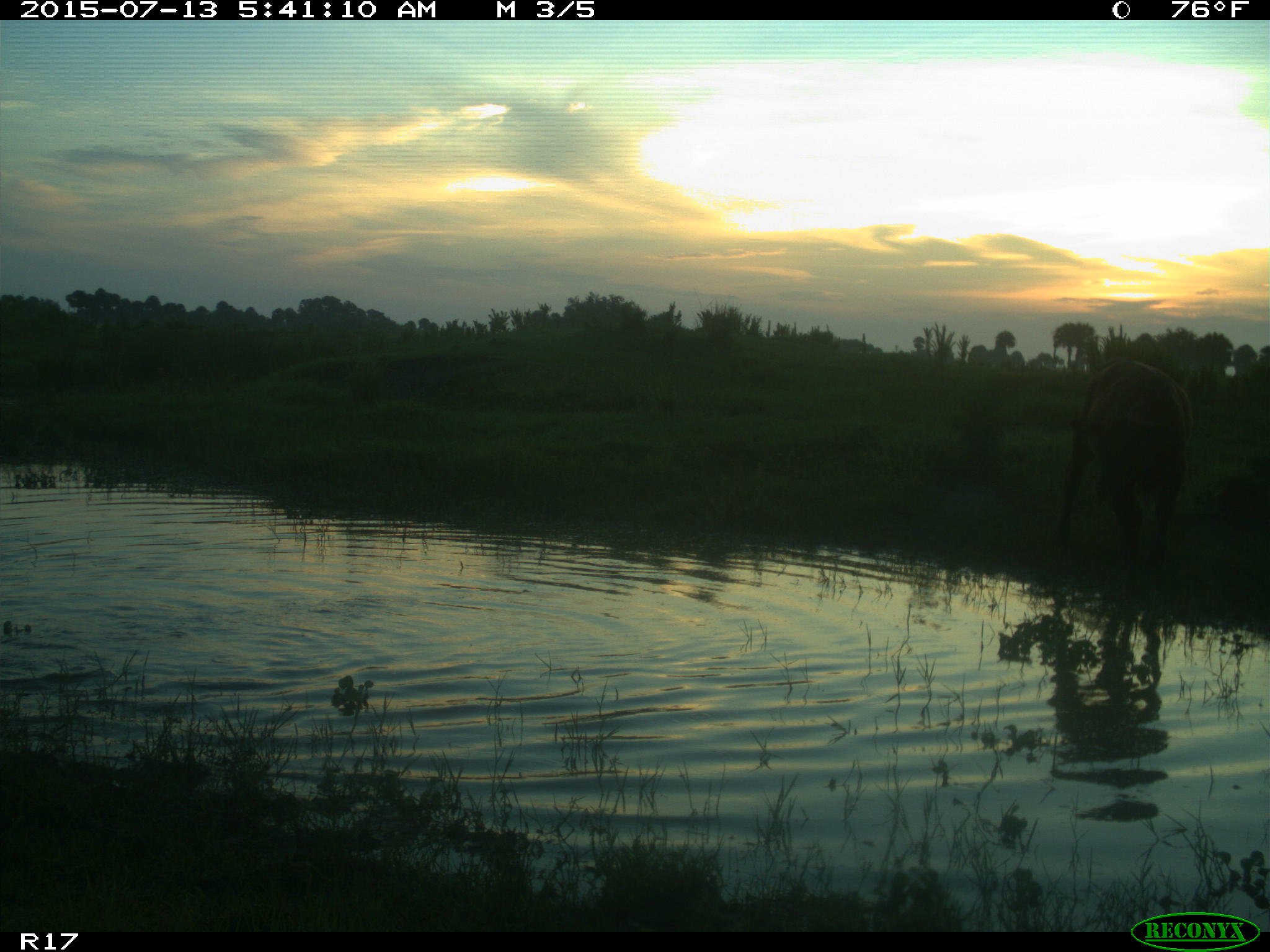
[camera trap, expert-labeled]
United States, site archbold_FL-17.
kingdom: Animalia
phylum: Chordata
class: Mammalia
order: Artiodactyla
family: Bovidae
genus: Bos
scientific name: Bos taurus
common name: domestic cow